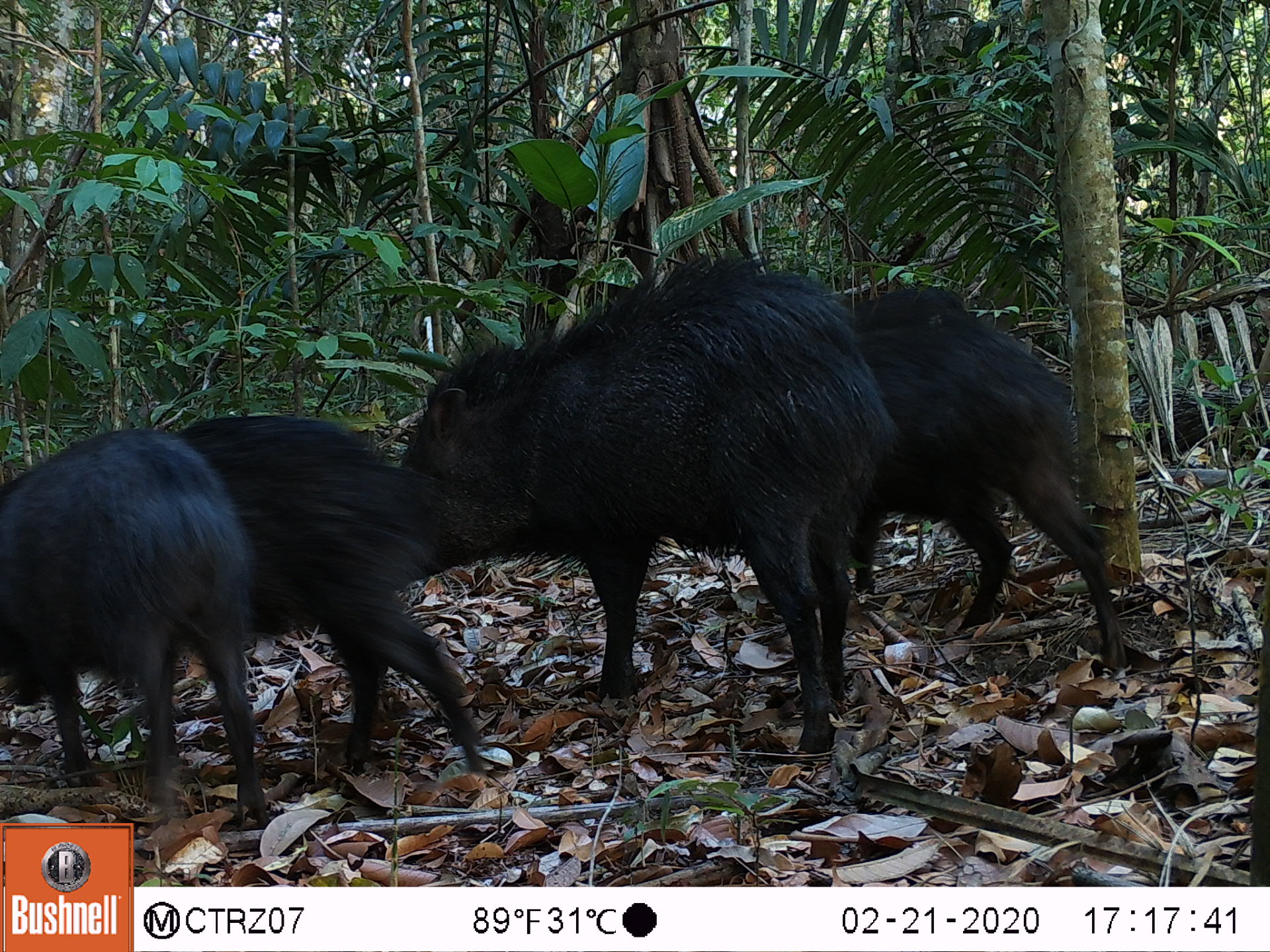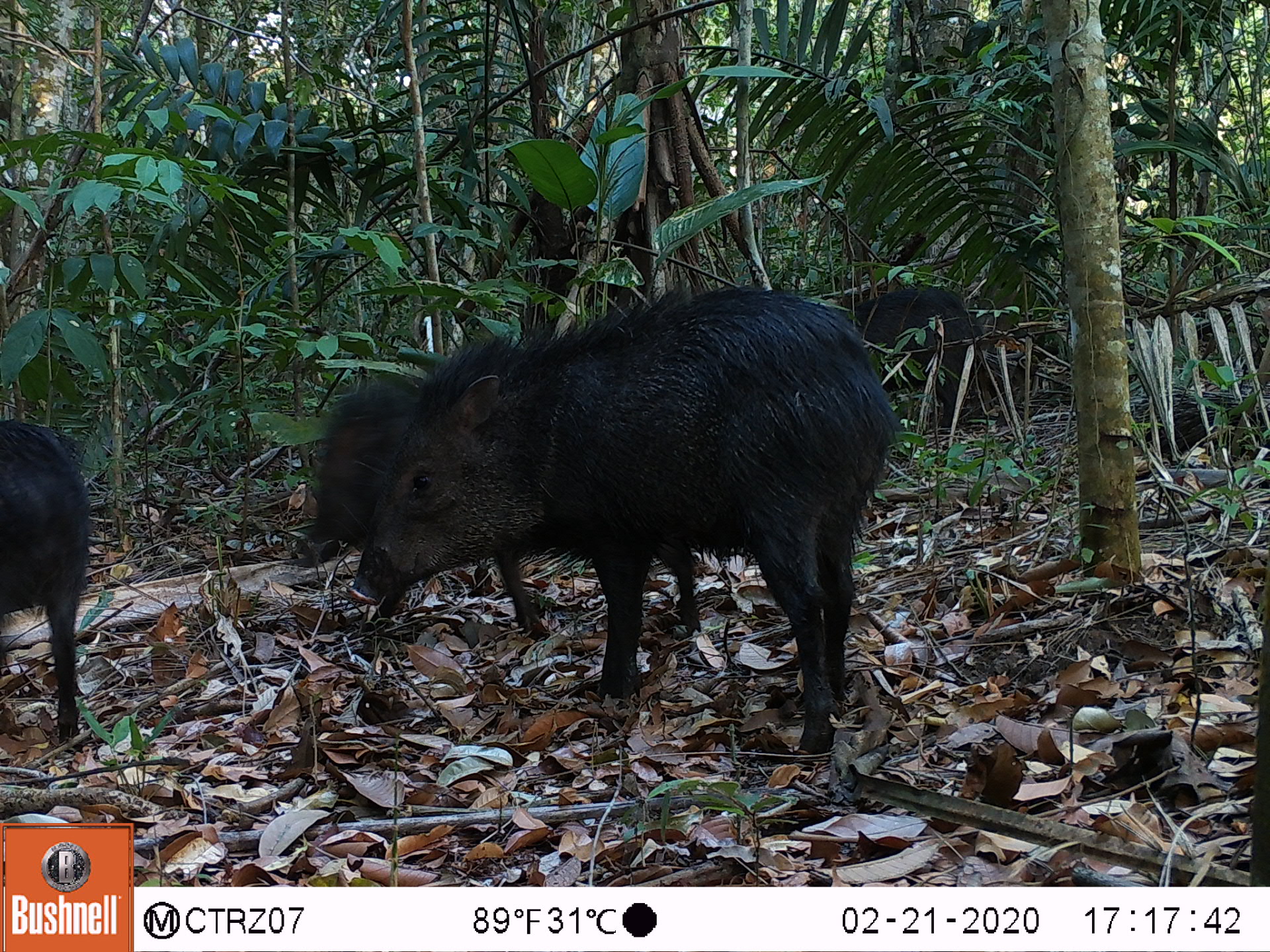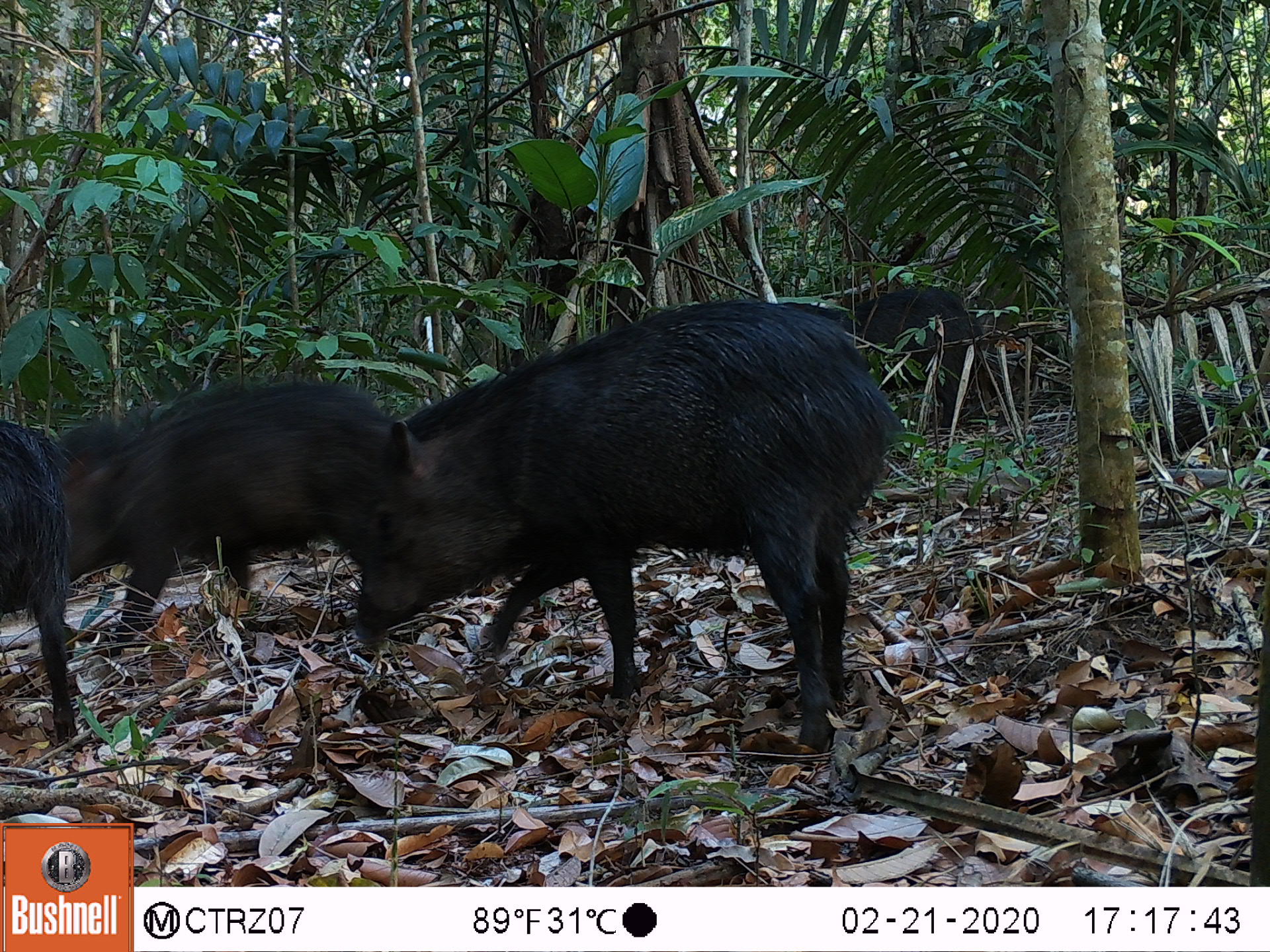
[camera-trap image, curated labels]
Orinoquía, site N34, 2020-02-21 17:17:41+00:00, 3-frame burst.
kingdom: Animalia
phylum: Chordata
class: Mammalia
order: Artiodactyla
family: Tayassuidae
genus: Pecari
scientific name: Pecari tajacu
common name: collared peccary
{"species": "collared peccary (Pecari tajacu)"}